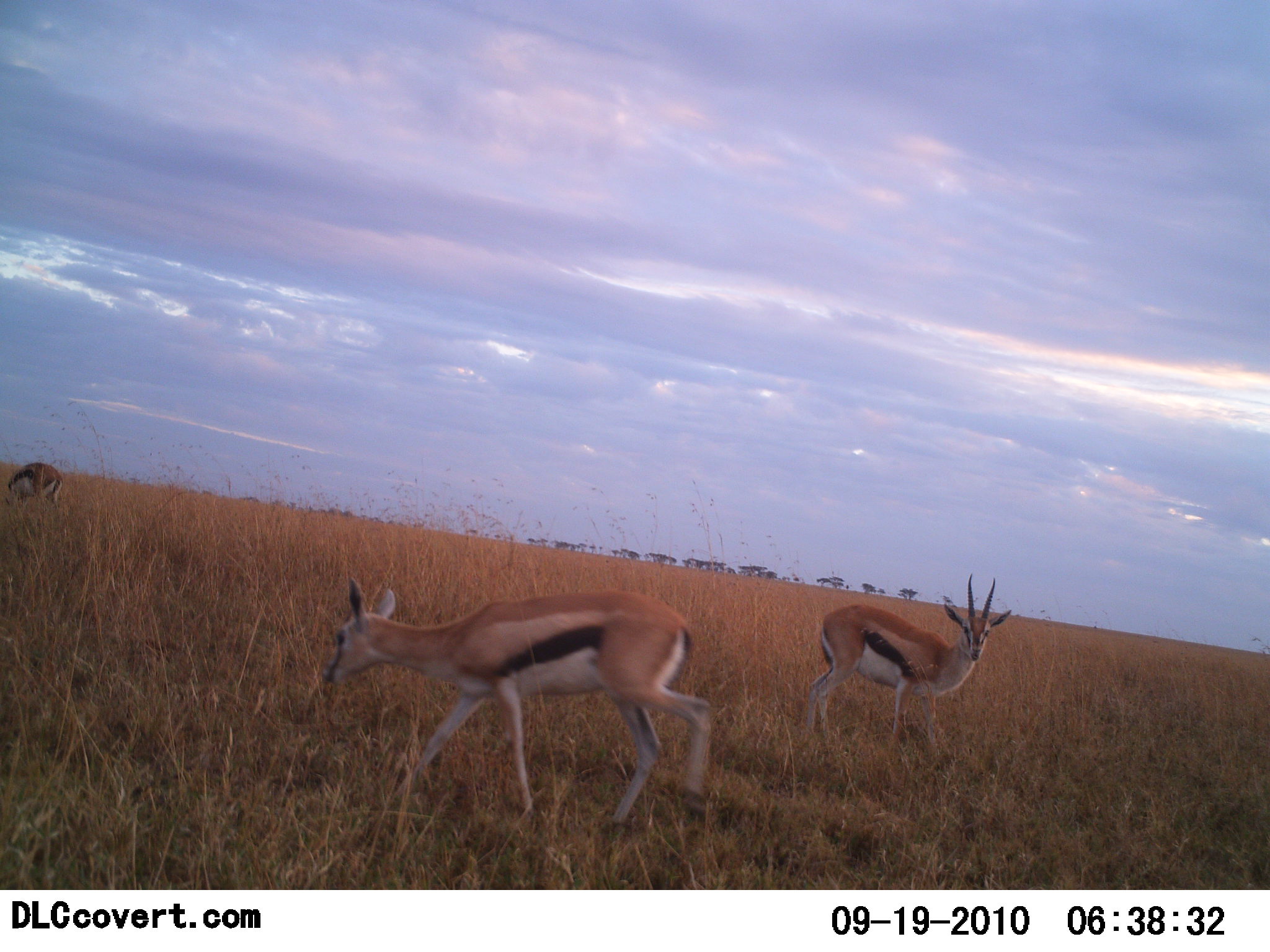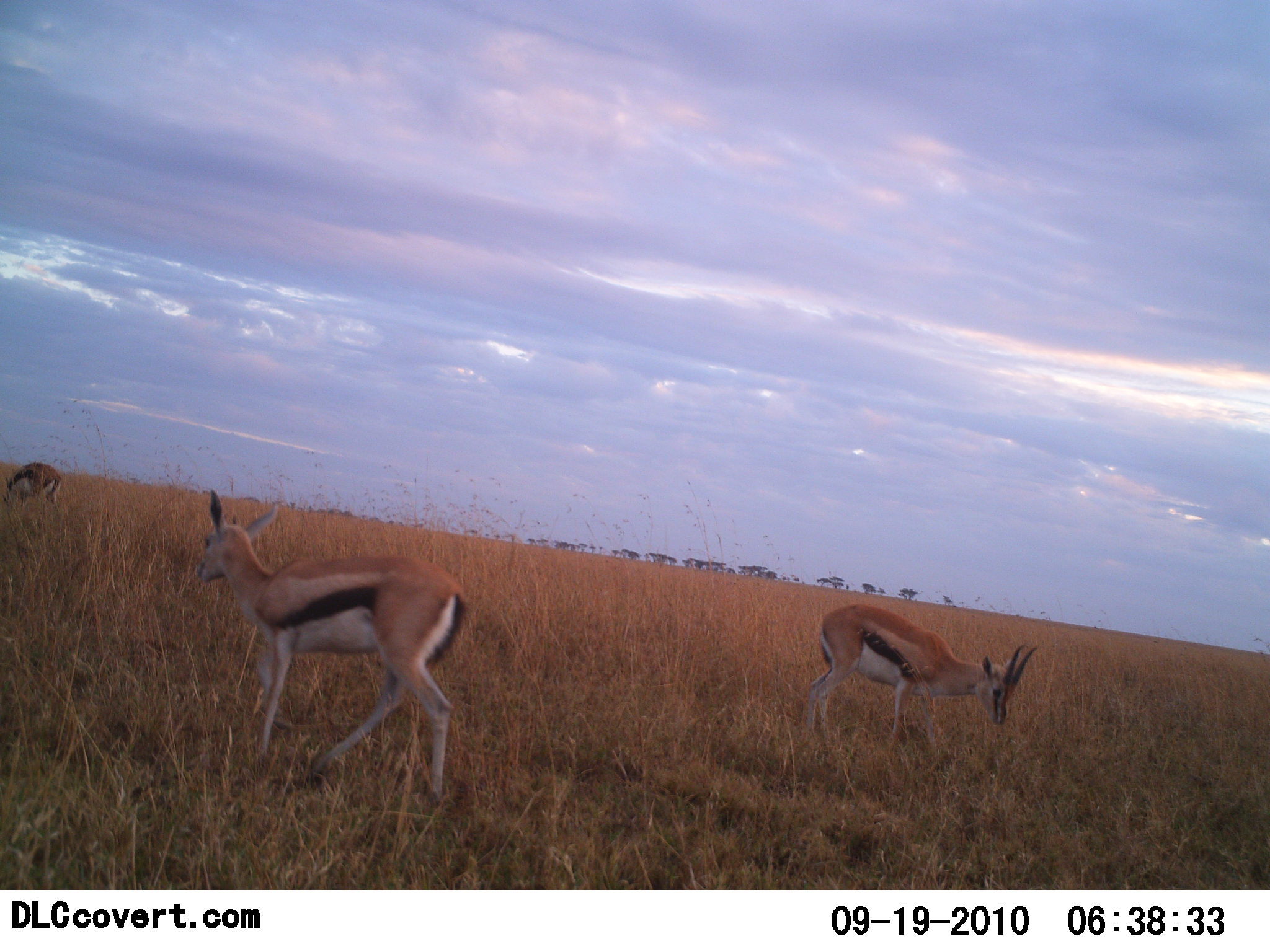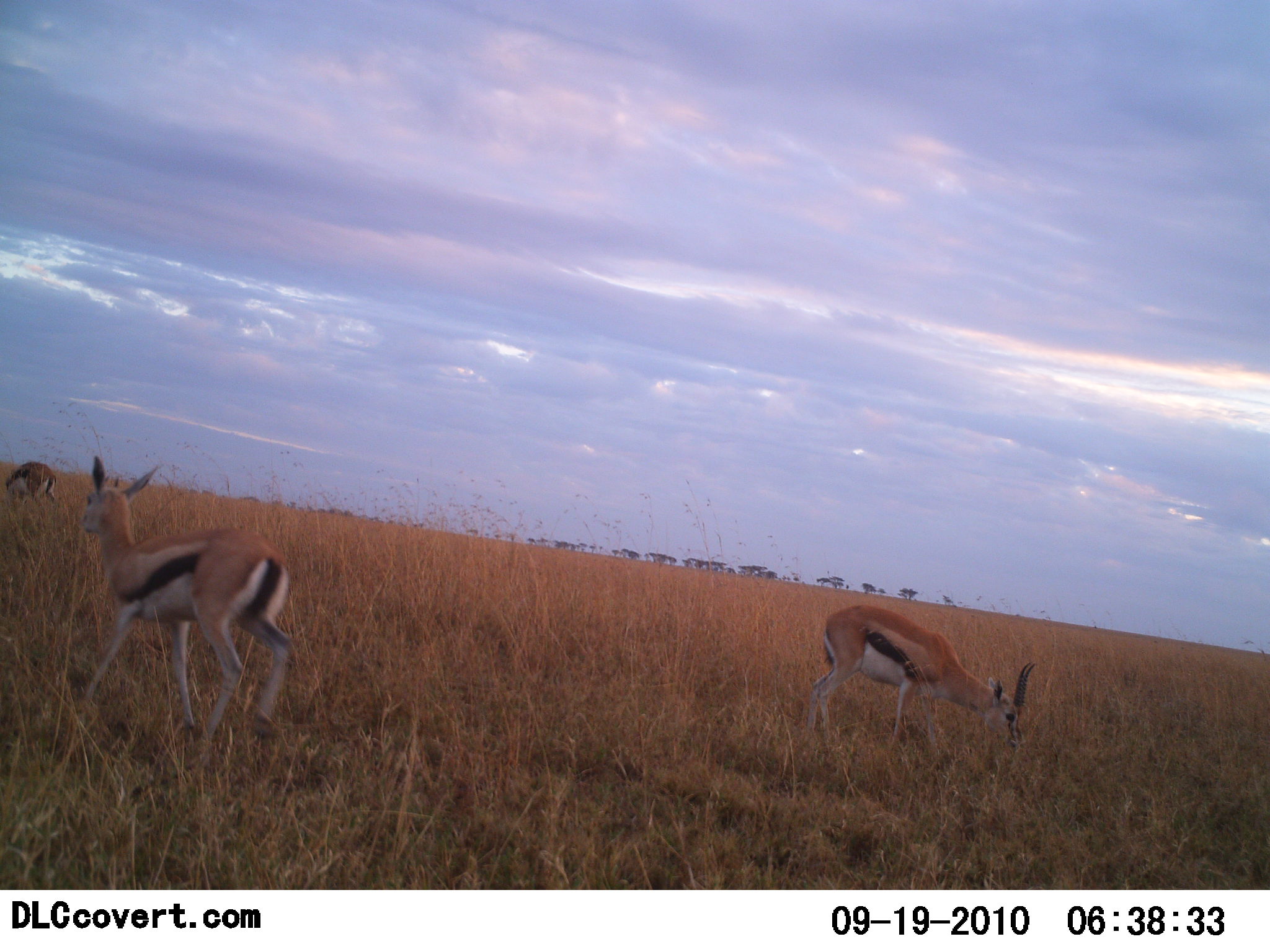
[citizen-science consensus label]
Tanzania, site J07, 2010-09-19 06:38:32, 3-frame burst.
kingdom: Animalia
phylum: Chordata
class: Mammalia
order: Artiodactyla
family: Bovidae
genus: Eudorcas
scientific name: Eudorcas thomsonii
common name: thomson's gazelle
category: gazellethomsons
Gazellethomsons (thomson's gazelle) (Eudorcas thomsonii), count 3. Behavior (volunteer vote fractions): standing 33%, resting 0%, moving 67%, interacting 0%. Young present (vote fraction): 0%. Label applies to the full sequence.